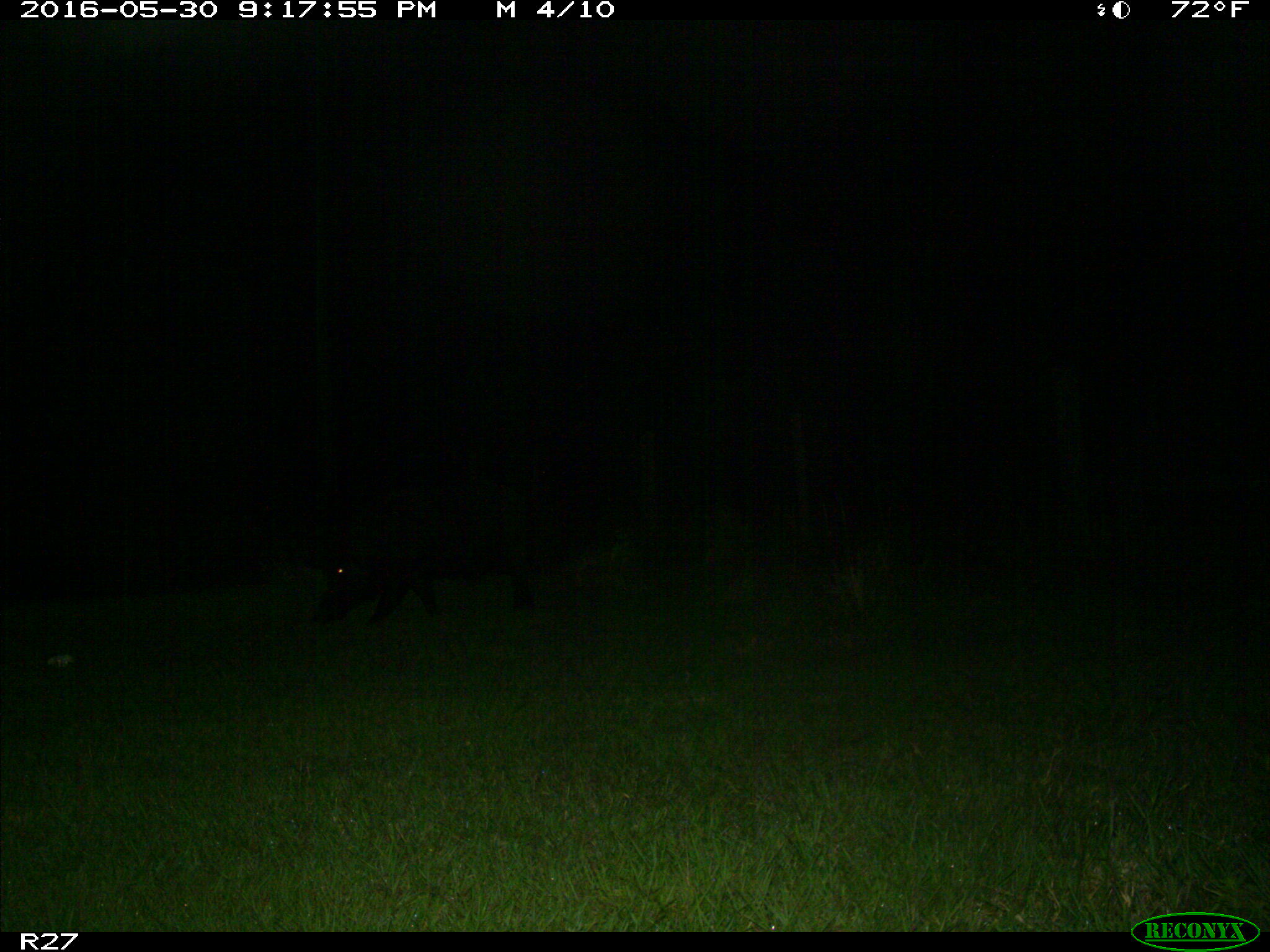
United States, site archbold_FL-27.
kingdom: Animalia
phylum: Chordata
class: Mammalia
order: Artiodactyla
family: Suidae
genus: Sus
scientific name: Sus scrofa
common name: wild boar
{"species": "Sus scrofa (wild boar)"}